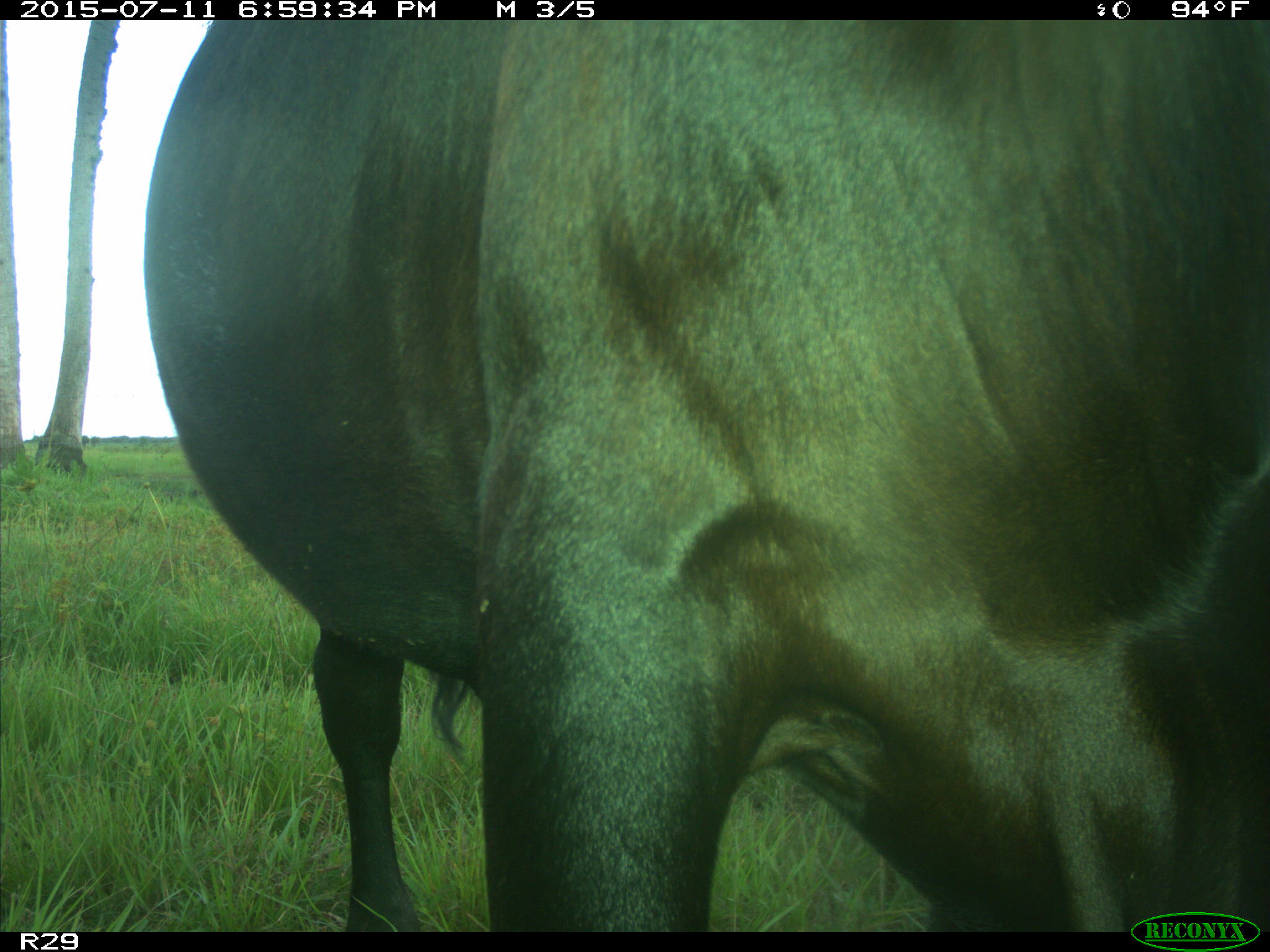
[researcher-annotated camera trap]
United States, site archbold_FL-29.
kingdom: Animalia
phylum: Chordata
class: Mammalia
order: Artiodactyla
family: Bovidae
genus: Bos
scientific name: Bos taurus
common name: domestic cow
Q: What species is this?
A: Bos taurus (domestic cow).